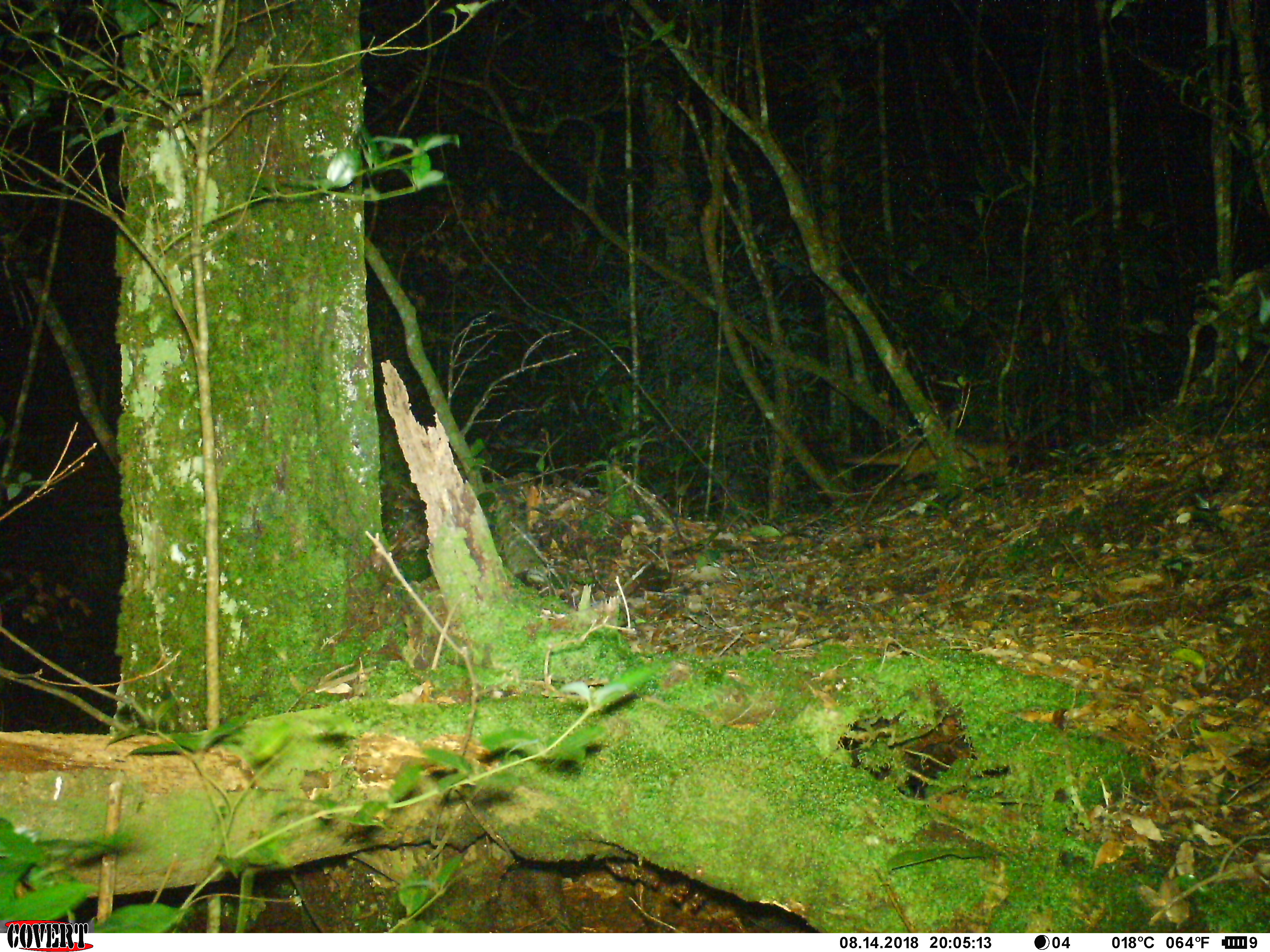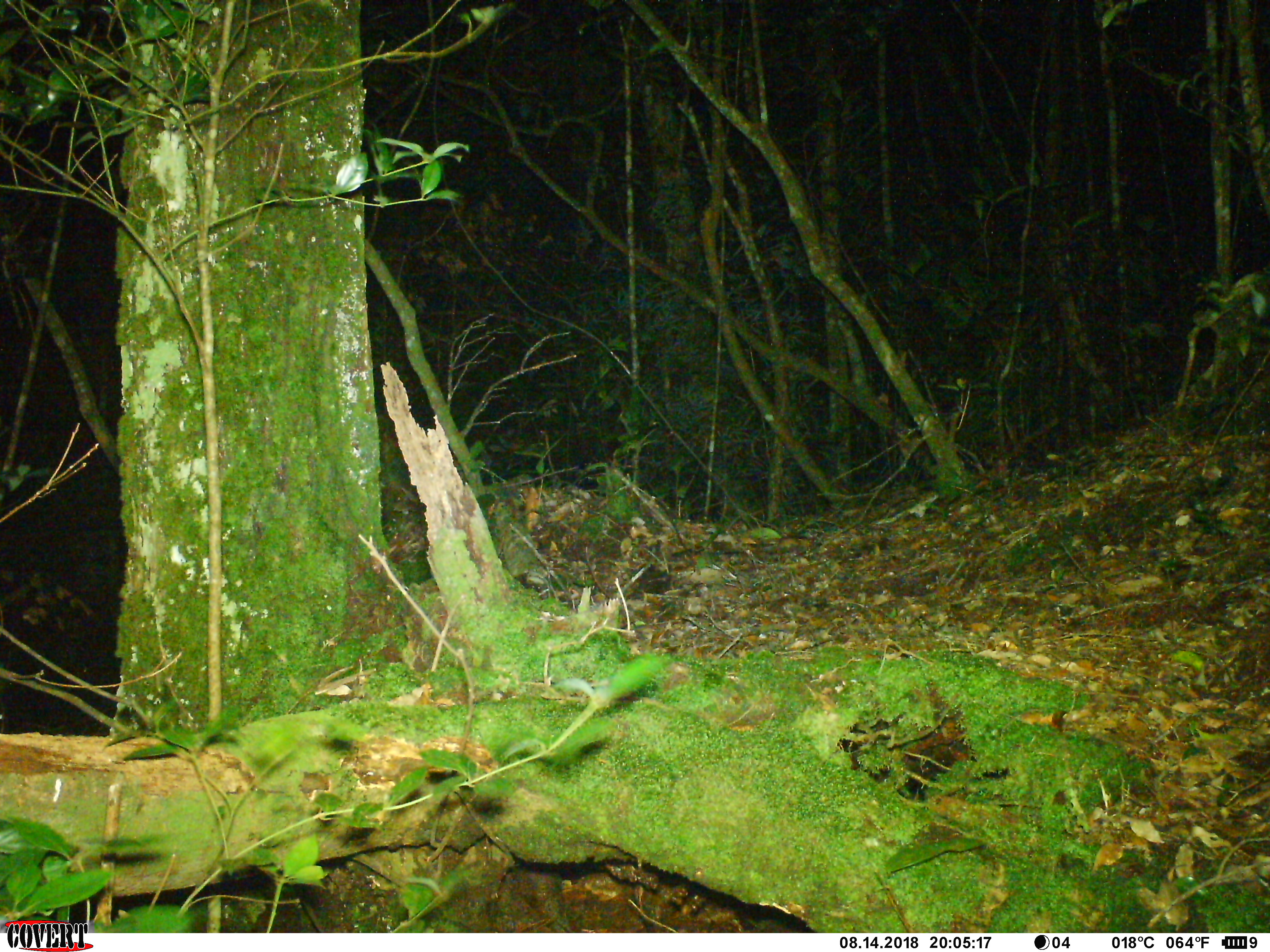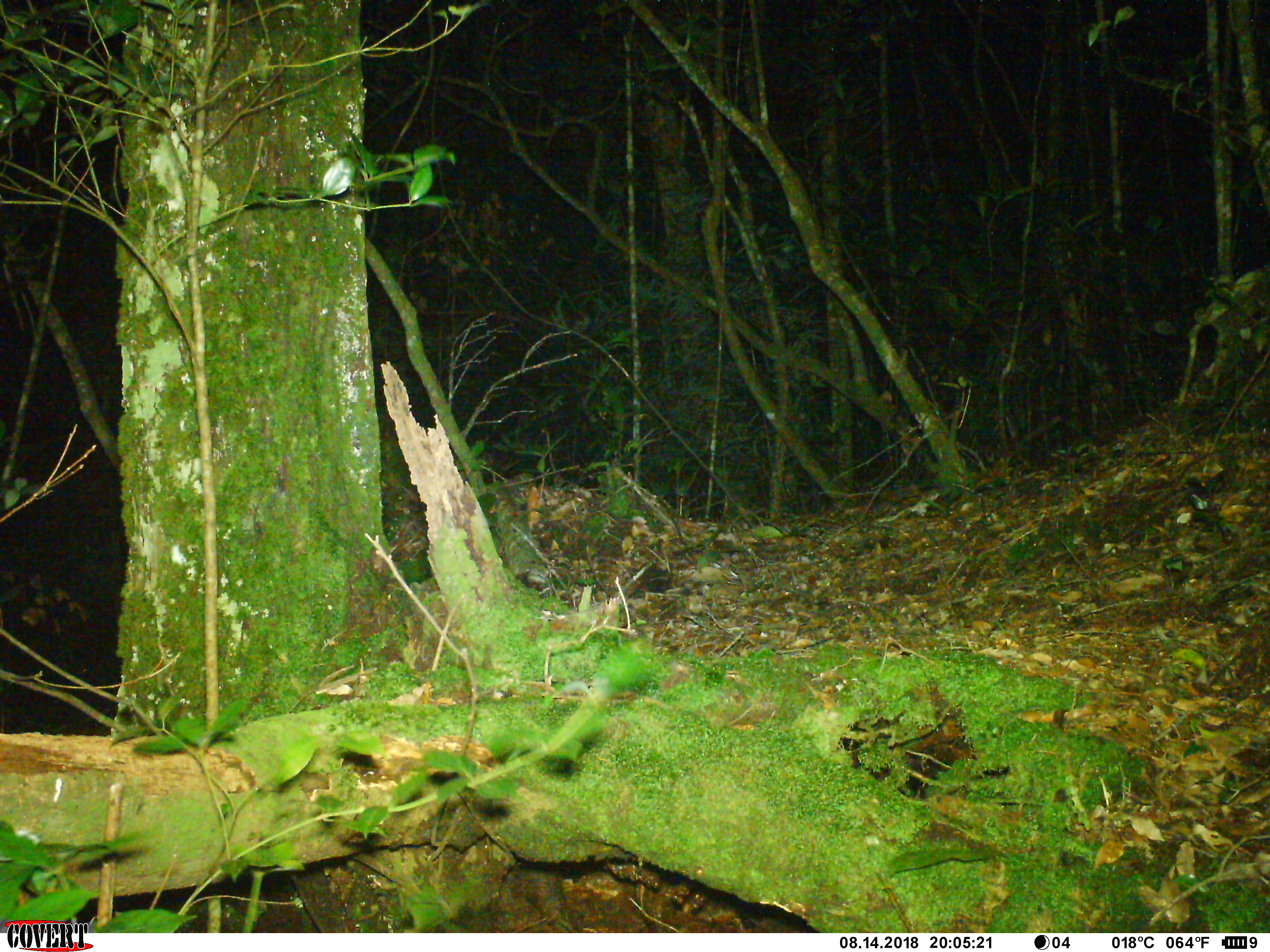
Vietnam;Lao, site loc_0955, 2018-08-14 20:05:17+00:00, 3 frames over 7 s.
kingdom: Animalia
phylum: Chordata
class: Mammalia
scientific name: Mammalia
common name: mammal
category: unidentified mammal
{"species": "unidentified mammal (mammal) (Mammalia)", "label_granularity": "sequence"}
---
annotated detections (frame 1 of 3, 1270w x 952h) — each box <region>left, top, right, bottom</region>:
unidentified mammal: <region>843, 443, 1009, 491</region>